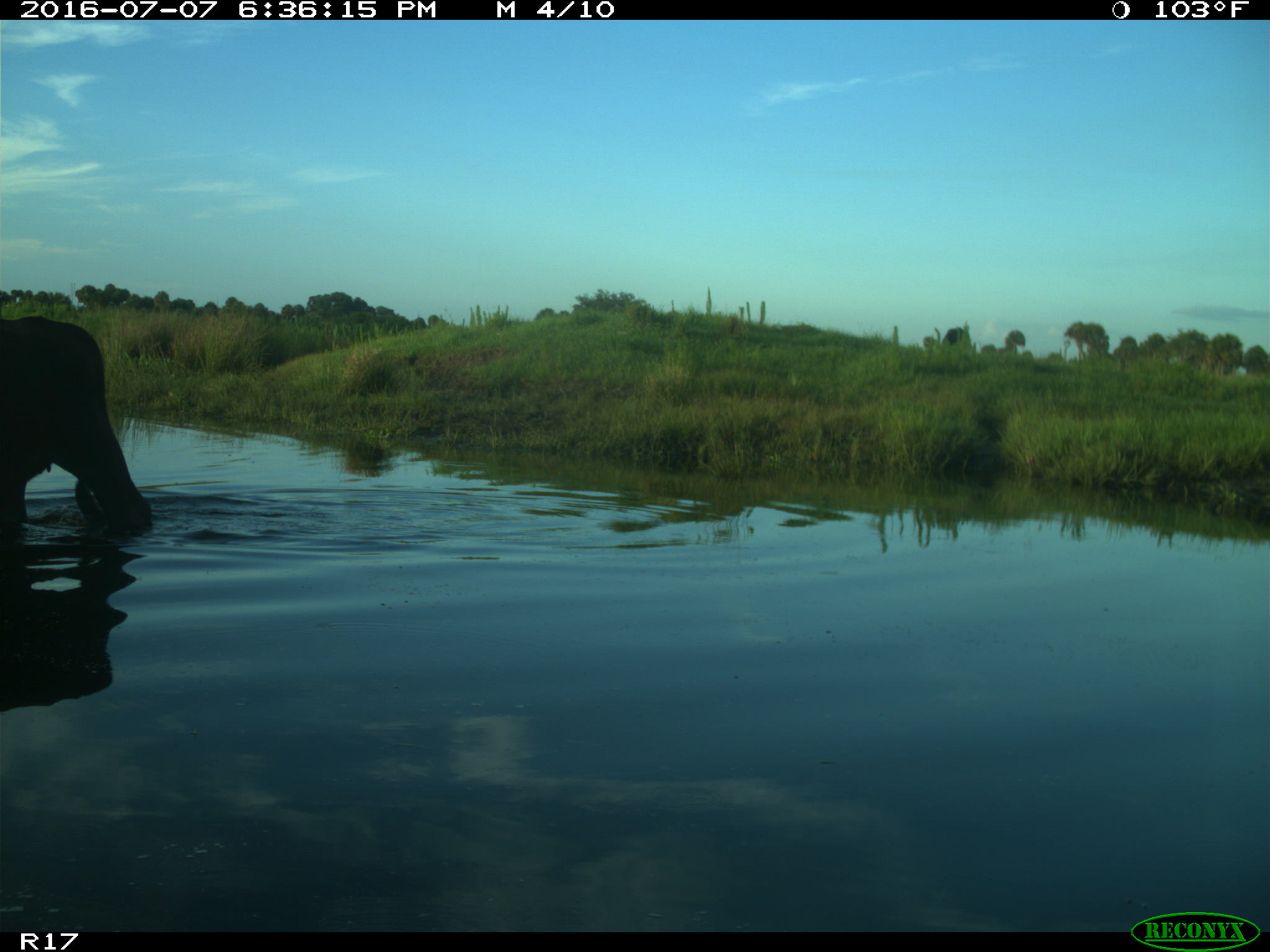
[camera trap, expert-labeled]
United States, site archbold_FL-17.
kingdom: Animalia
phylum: Chordata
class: Mammalia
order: Artiodactyla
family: Bovidae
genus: Bos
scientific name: Bos taurus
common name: domestic cow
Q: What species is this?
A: Bos taurus (domestic cow).